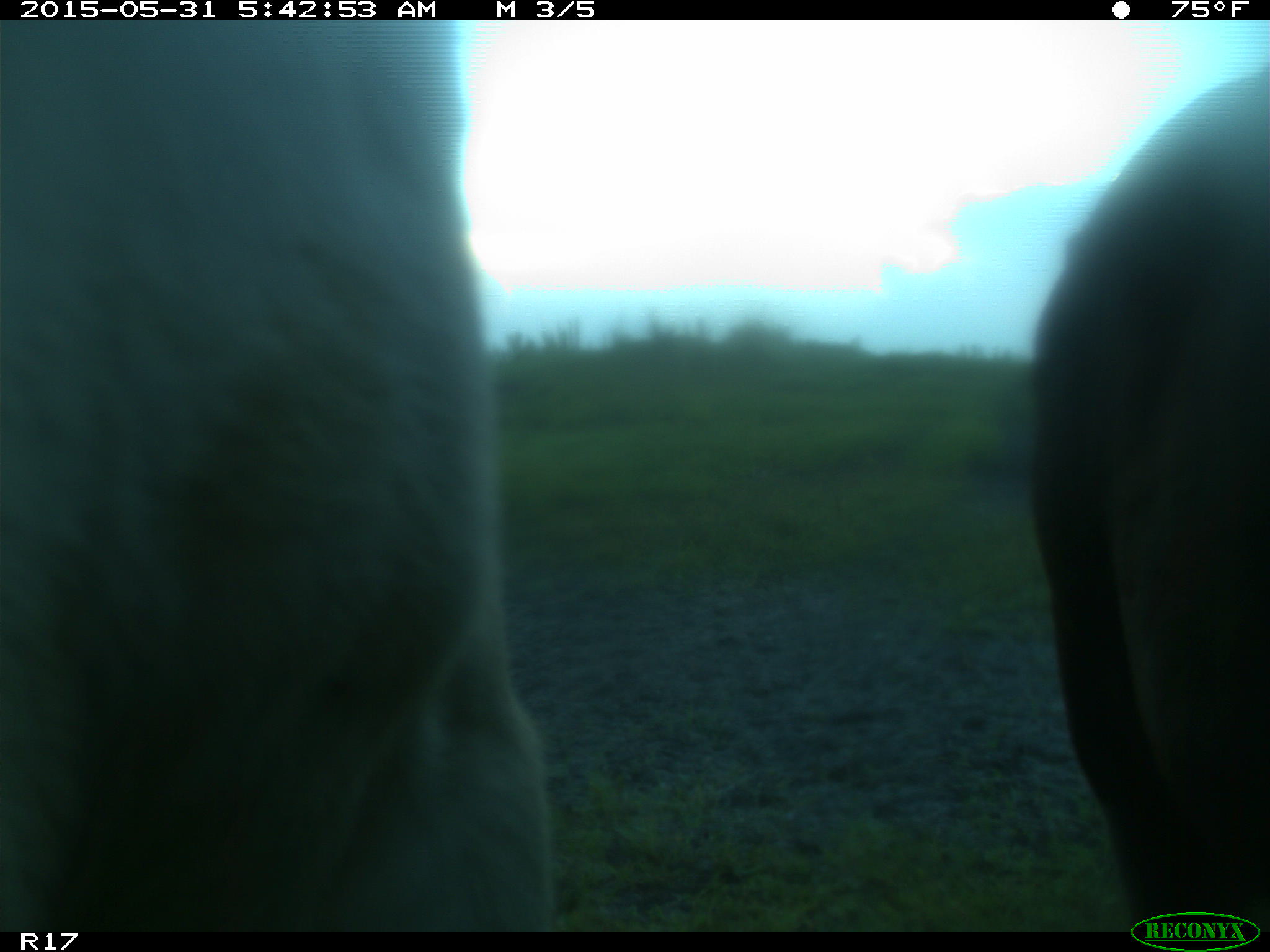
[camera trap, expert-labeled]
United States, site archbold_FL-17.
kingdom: Animalia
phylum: Chordata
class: Mammalia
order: Artiodactyla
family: Bovidae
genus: Bos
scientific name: Bos taurus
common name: domestic cow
Bos taurus (domestic cow).